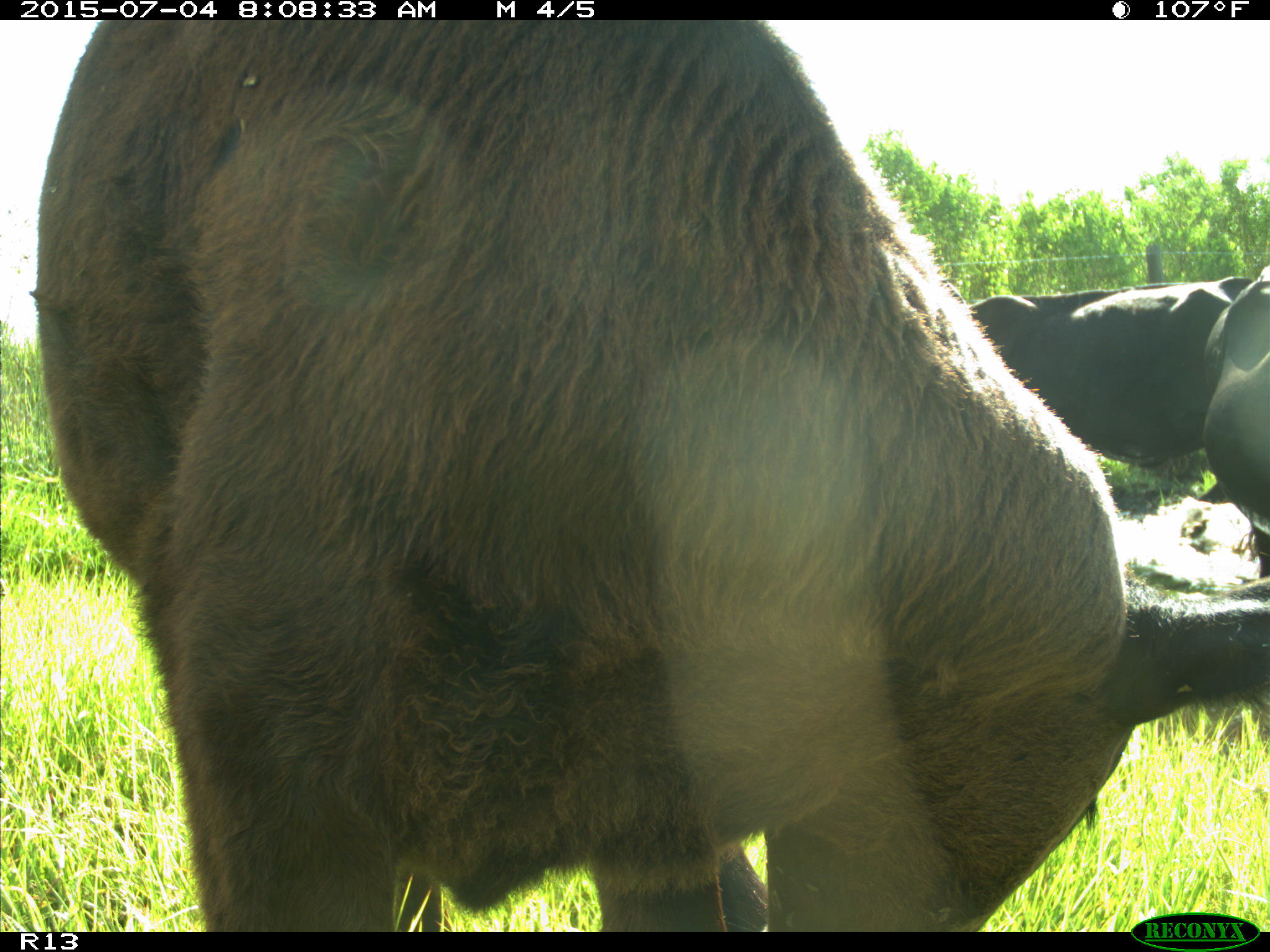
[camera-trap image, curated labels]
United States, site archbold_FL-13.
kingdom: Animalia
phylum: Chordata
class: Mammalia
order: Artiodactyla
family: Bovidae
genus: Bos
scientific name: Bos taurus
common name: domestic cow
Bos taurus (domestic cow).